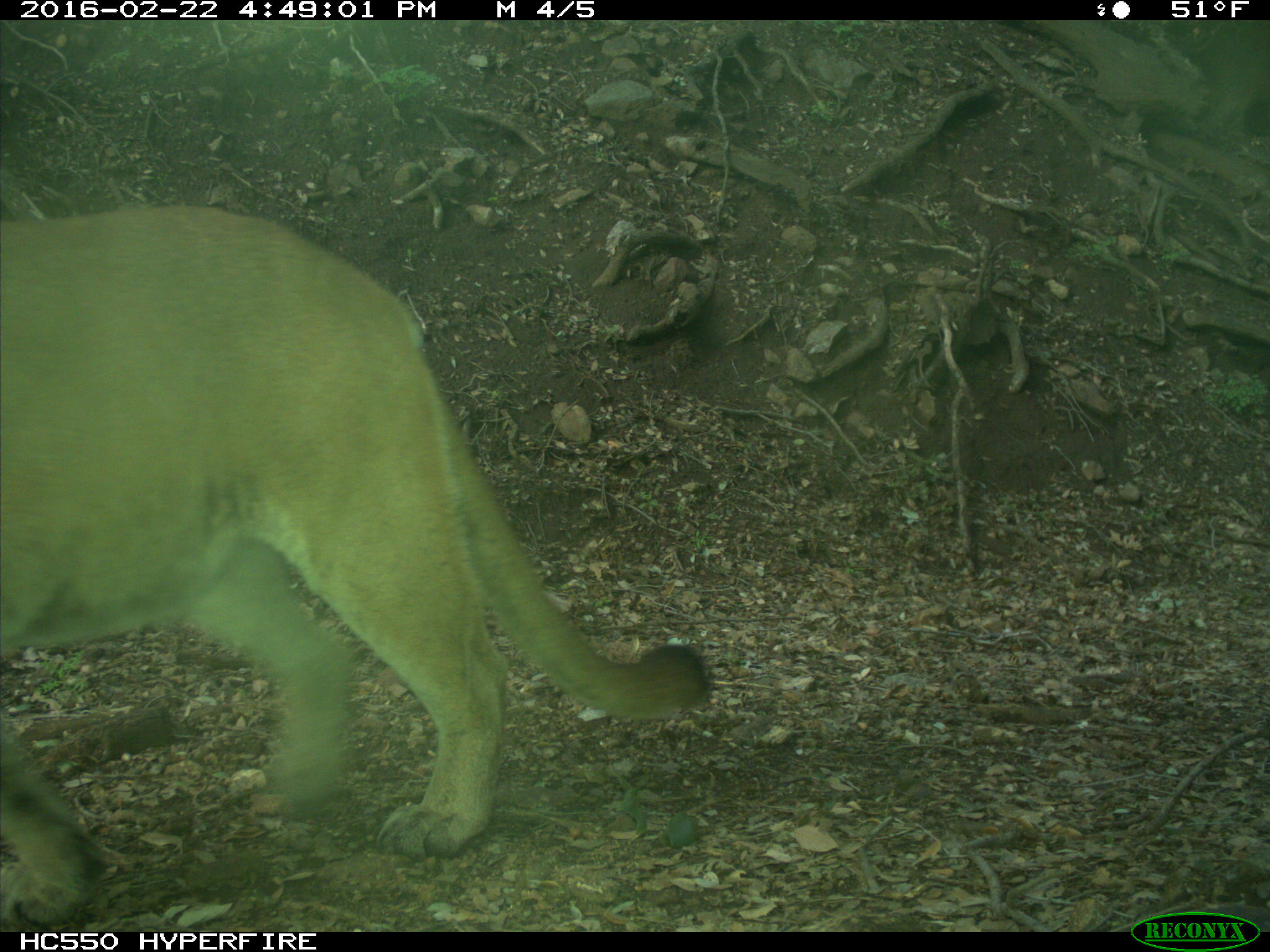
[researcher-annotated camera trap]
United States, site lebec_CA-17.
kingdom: Animalia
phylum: Chordata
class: Mammalia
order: Carnivora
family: Felidae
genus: Puma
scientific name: Puma concolor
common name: mountain lion